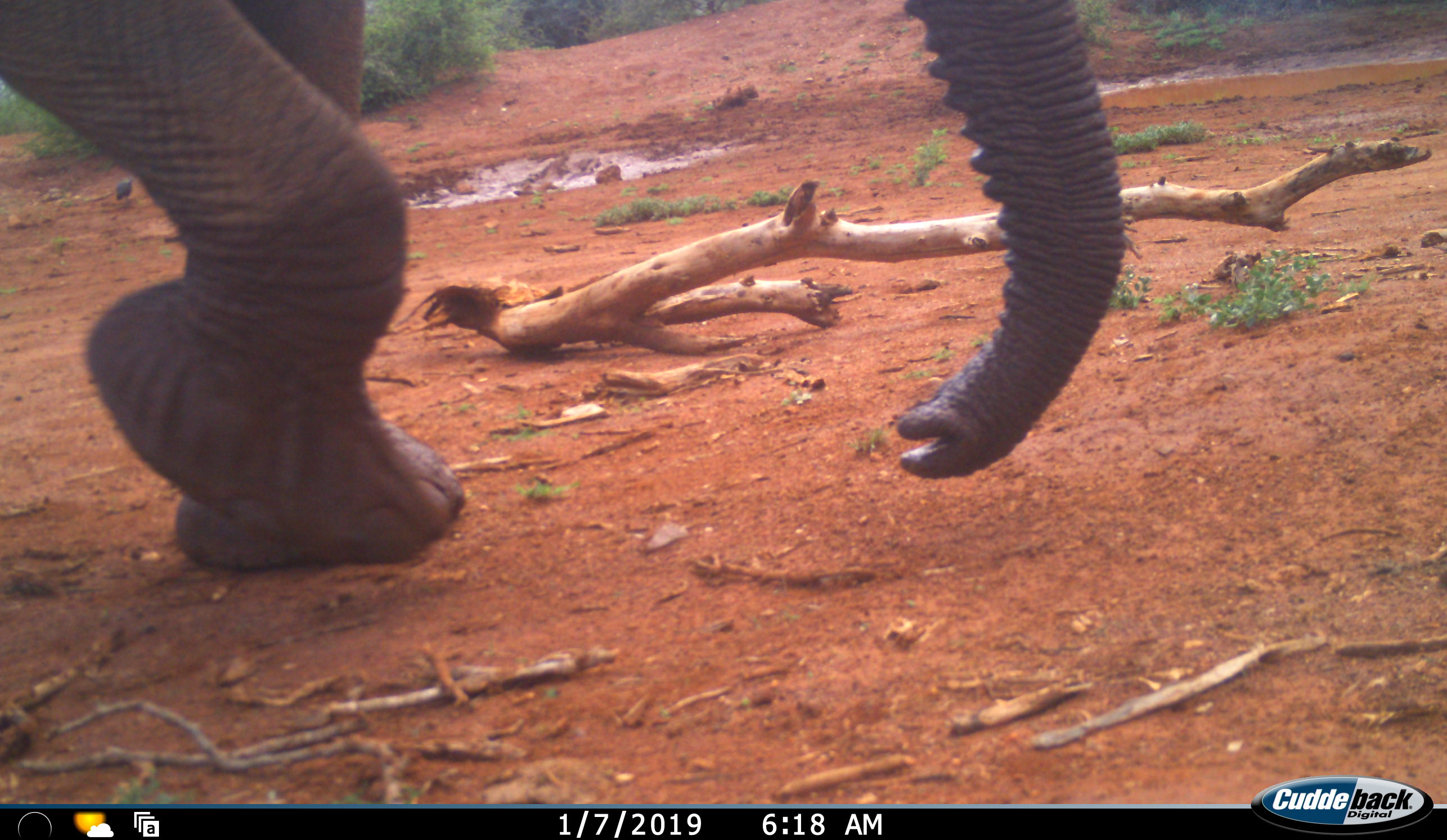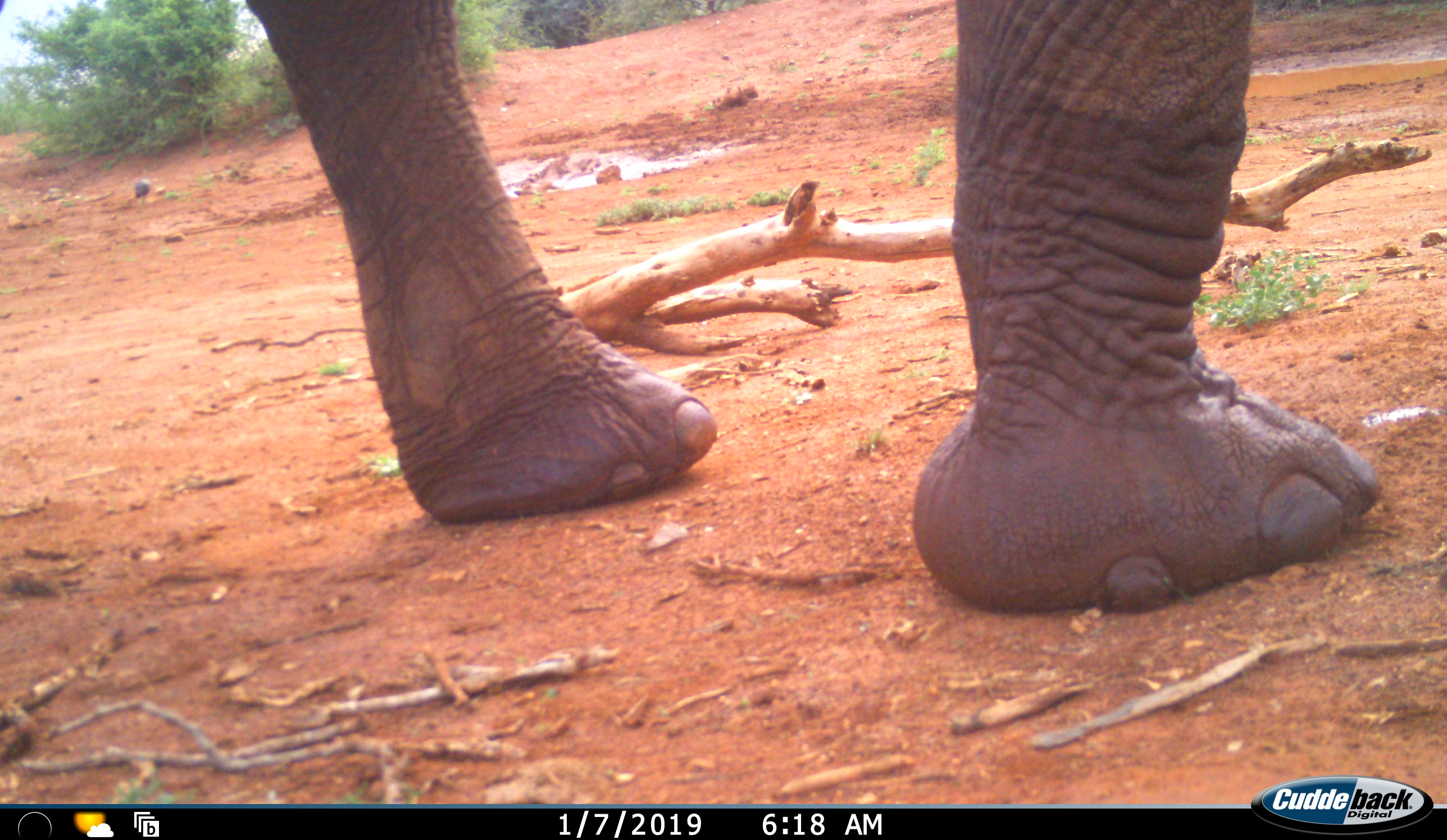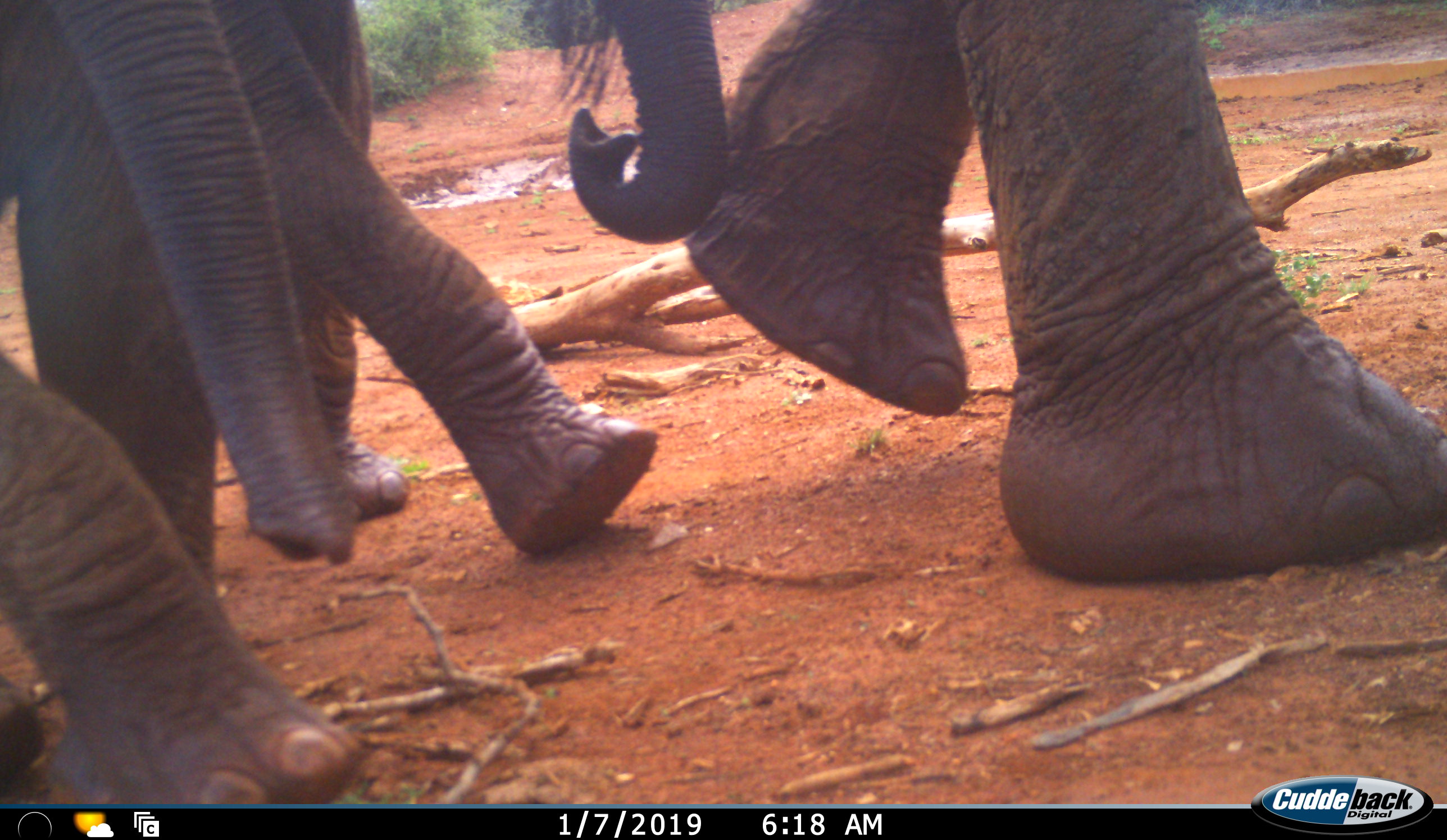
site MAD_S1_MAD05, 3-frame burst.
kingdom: Animalia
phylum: Chordata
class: Mammalia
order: Proboscidea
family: Elephantidae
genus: Loxodonta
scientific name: Loxodonta africana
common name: african bush elephant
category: elephant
Elephant (african bush elephant) (Loxodonta africana), count 3. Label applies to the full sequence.